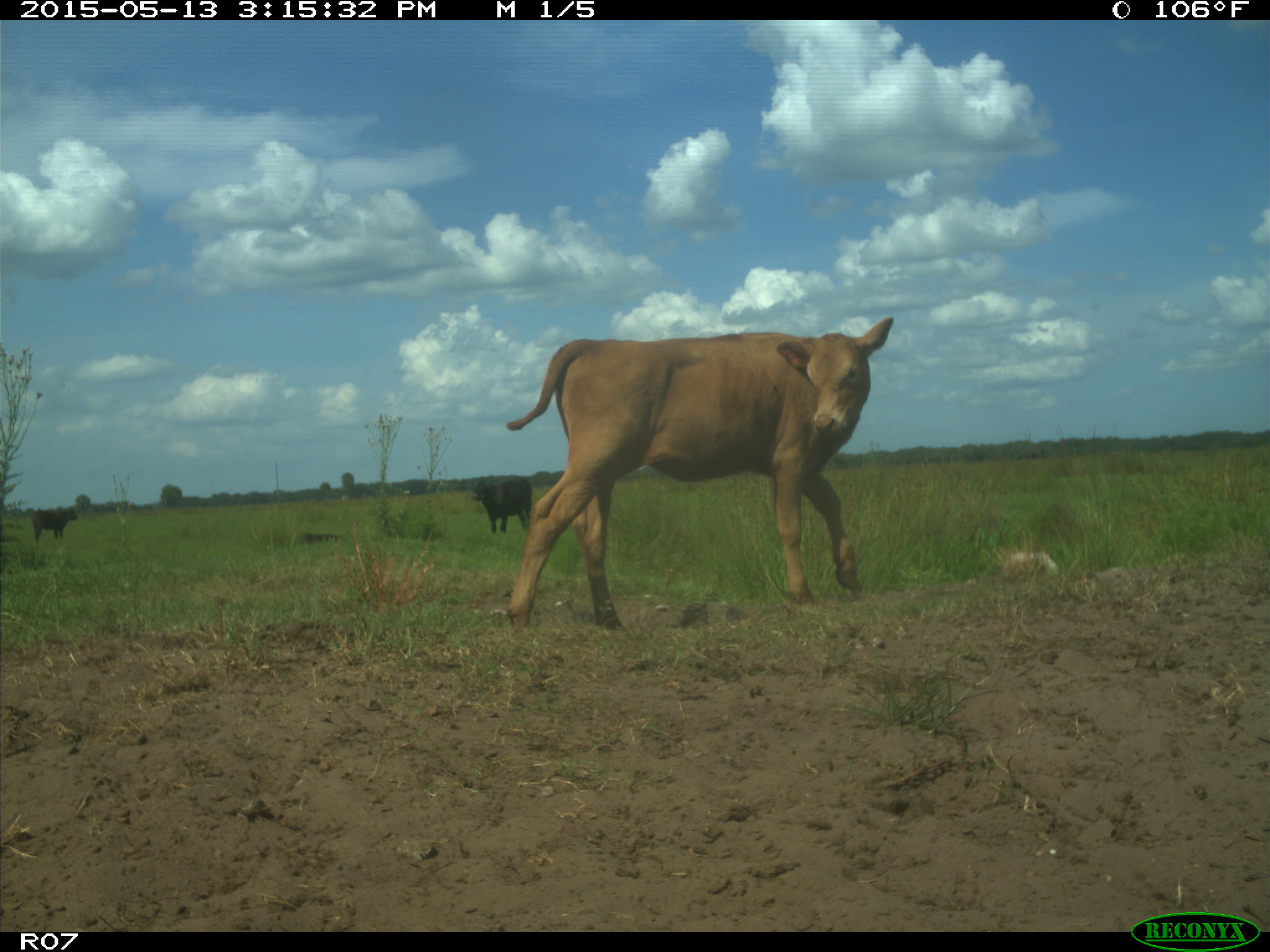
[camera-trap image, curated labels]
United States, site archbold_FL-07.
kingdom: Animalia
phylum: Chordata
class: Mammalia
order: Artiodactyla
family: Bovidae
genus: Bos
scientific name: Bos taurus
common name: domestic cow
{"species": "Bos taurus (domestic cow)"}